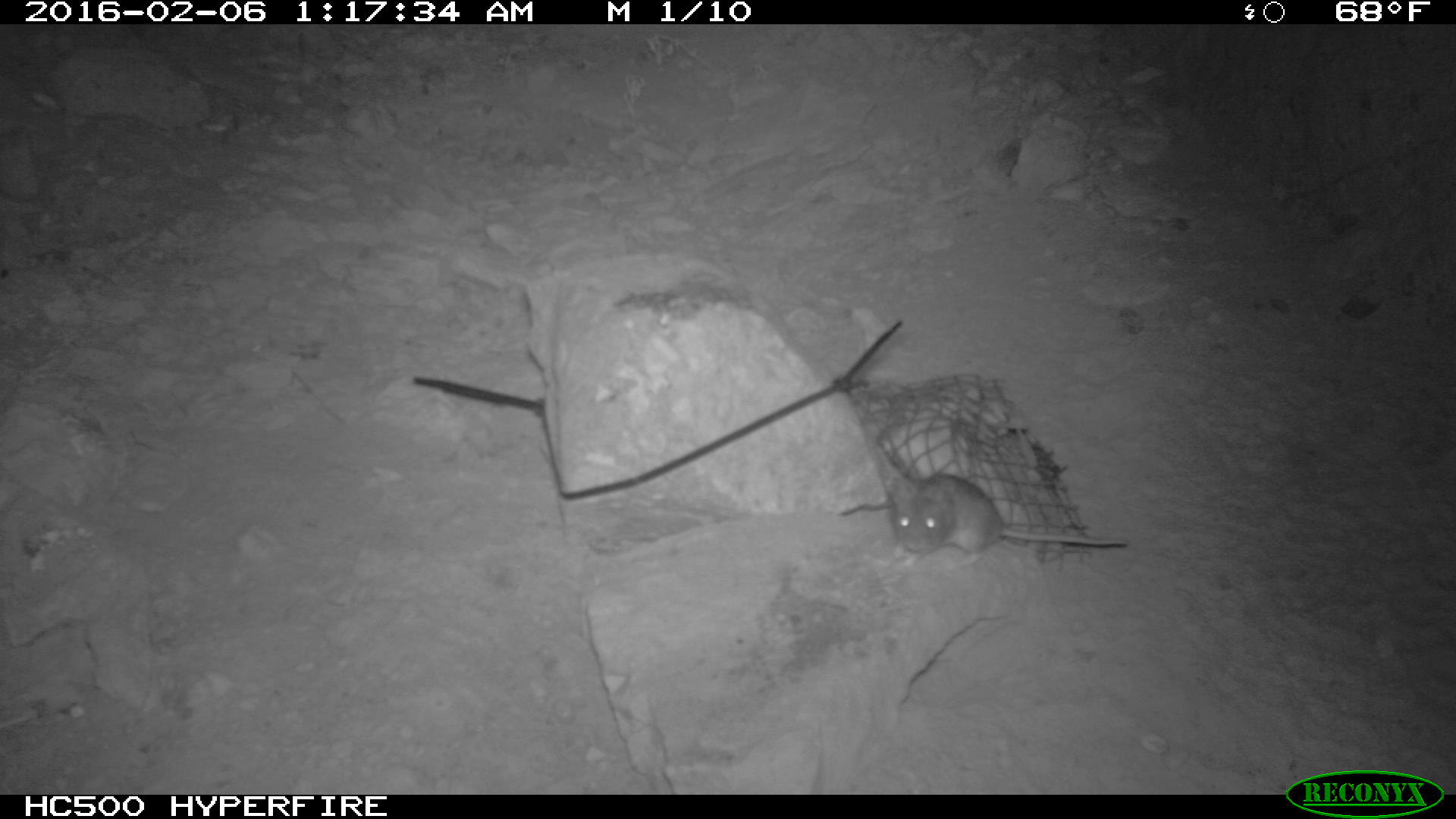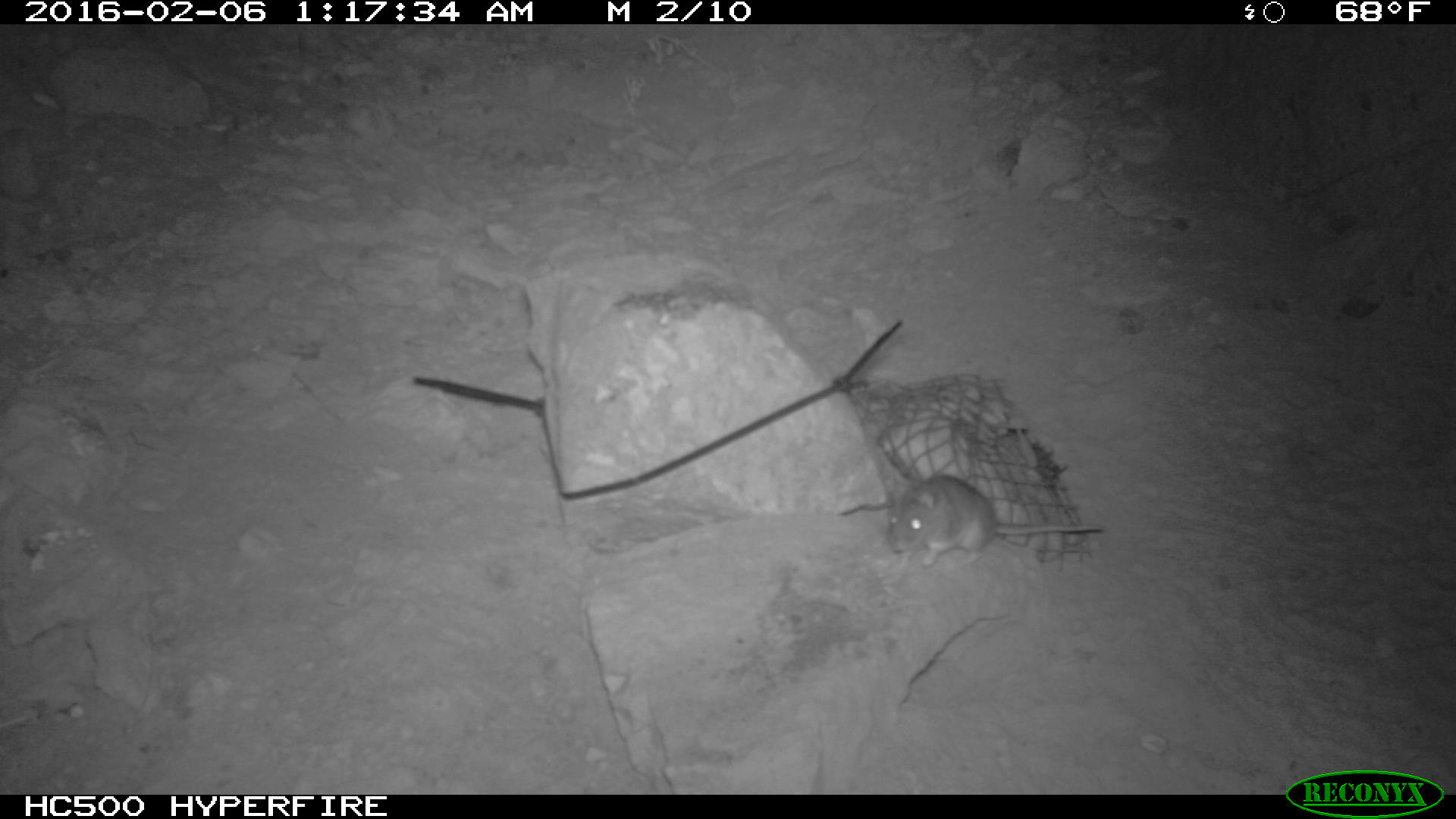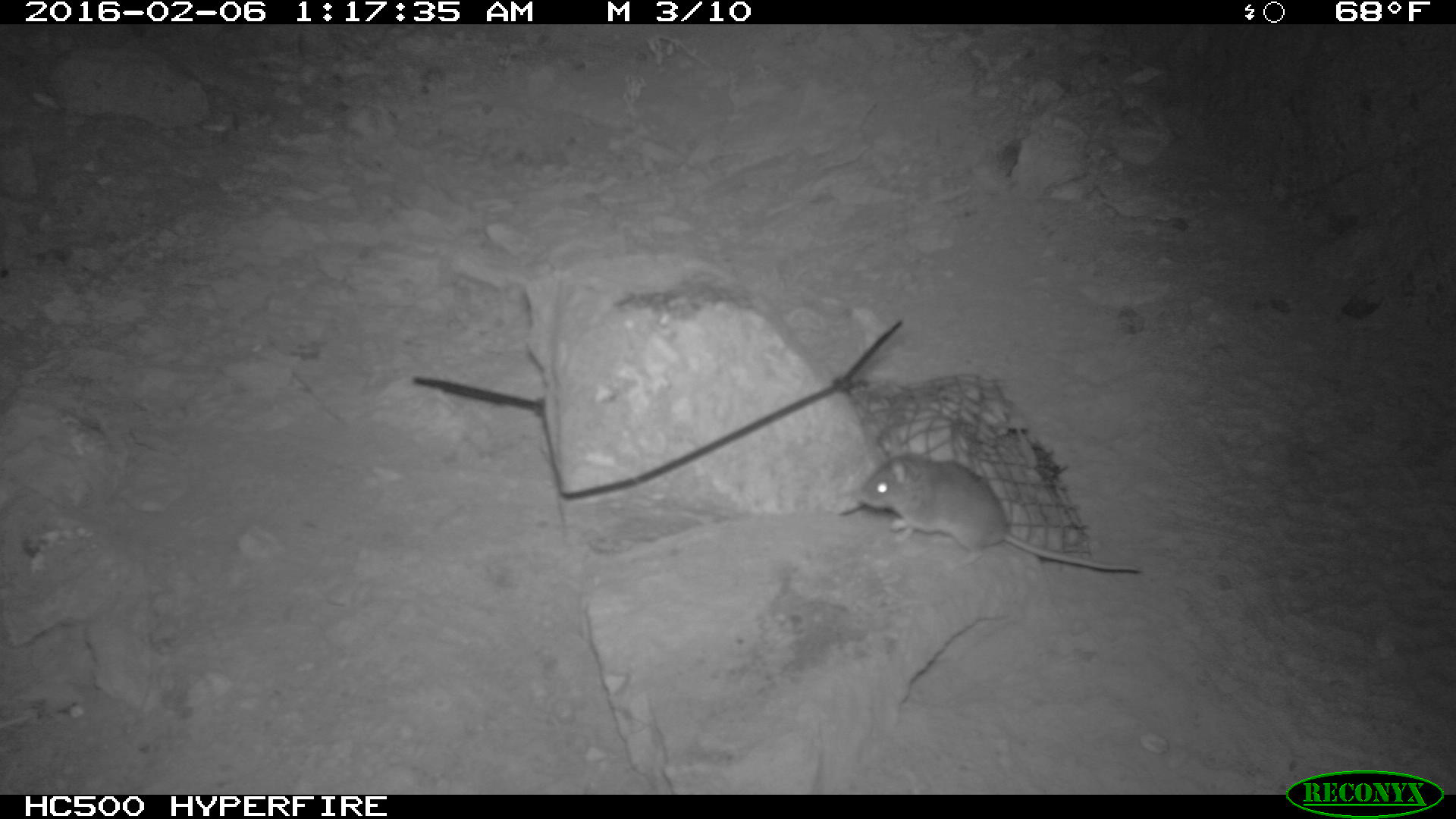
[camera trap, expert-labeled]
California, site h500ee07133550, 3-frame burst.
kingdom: Animalia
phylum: Chordata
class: Mammalia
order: Rodentia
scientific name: Rodentia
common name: rodent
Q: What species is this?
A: Rodent (Rodentia).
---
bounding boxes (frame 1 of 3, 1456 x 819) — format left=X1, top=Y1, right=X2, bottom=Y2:
rodent: left=887, top=474, right=1128, bottom=559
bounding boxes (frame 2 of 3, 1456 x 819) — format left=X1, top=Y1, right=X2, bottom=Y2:
rodent: left=884, top=463, right=1103, bottom=564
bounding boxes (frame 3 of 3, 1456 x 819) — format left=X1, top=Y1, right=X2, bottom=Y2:
rodent: left=854, top=443, right=1140, bottom=572